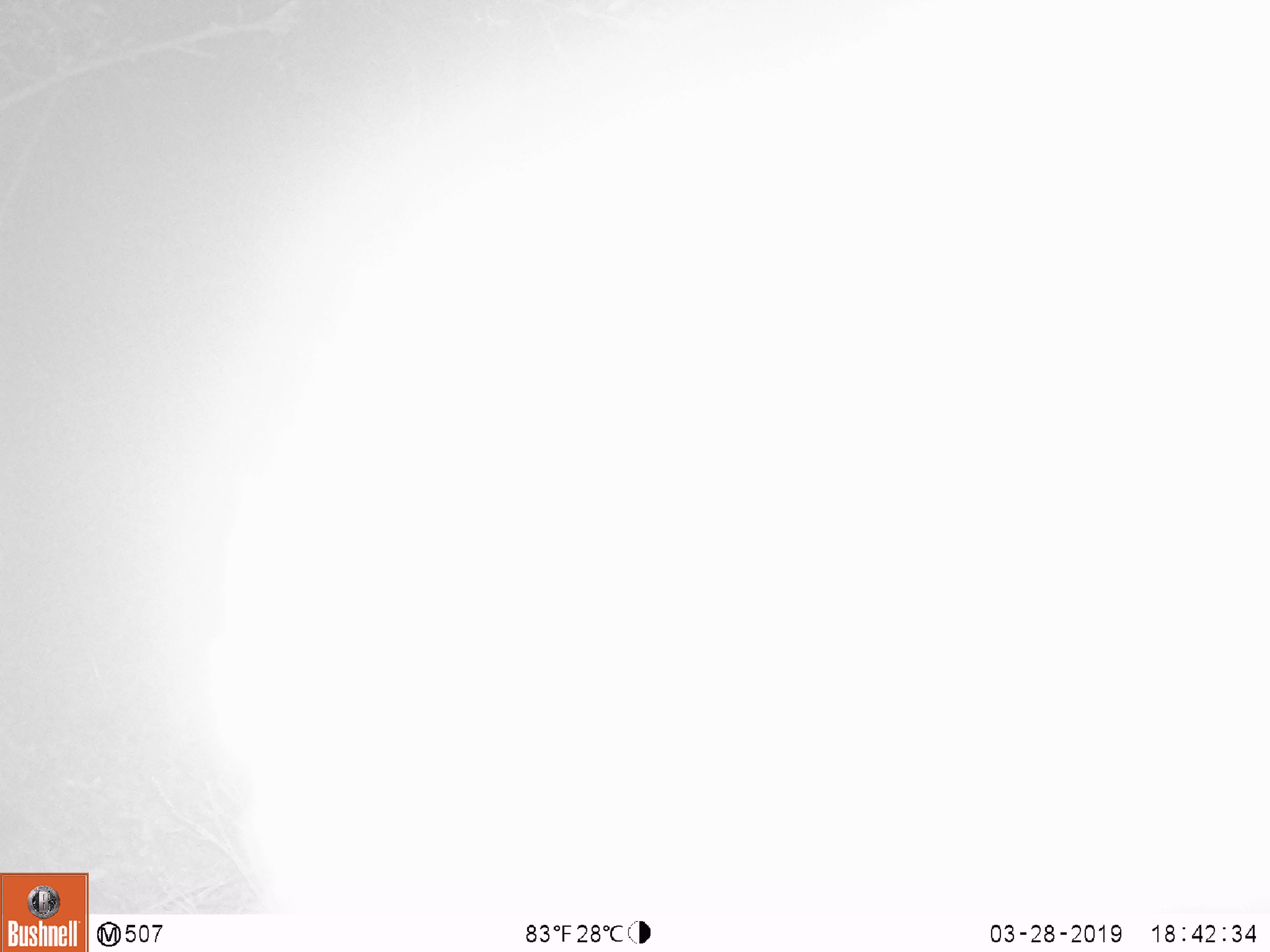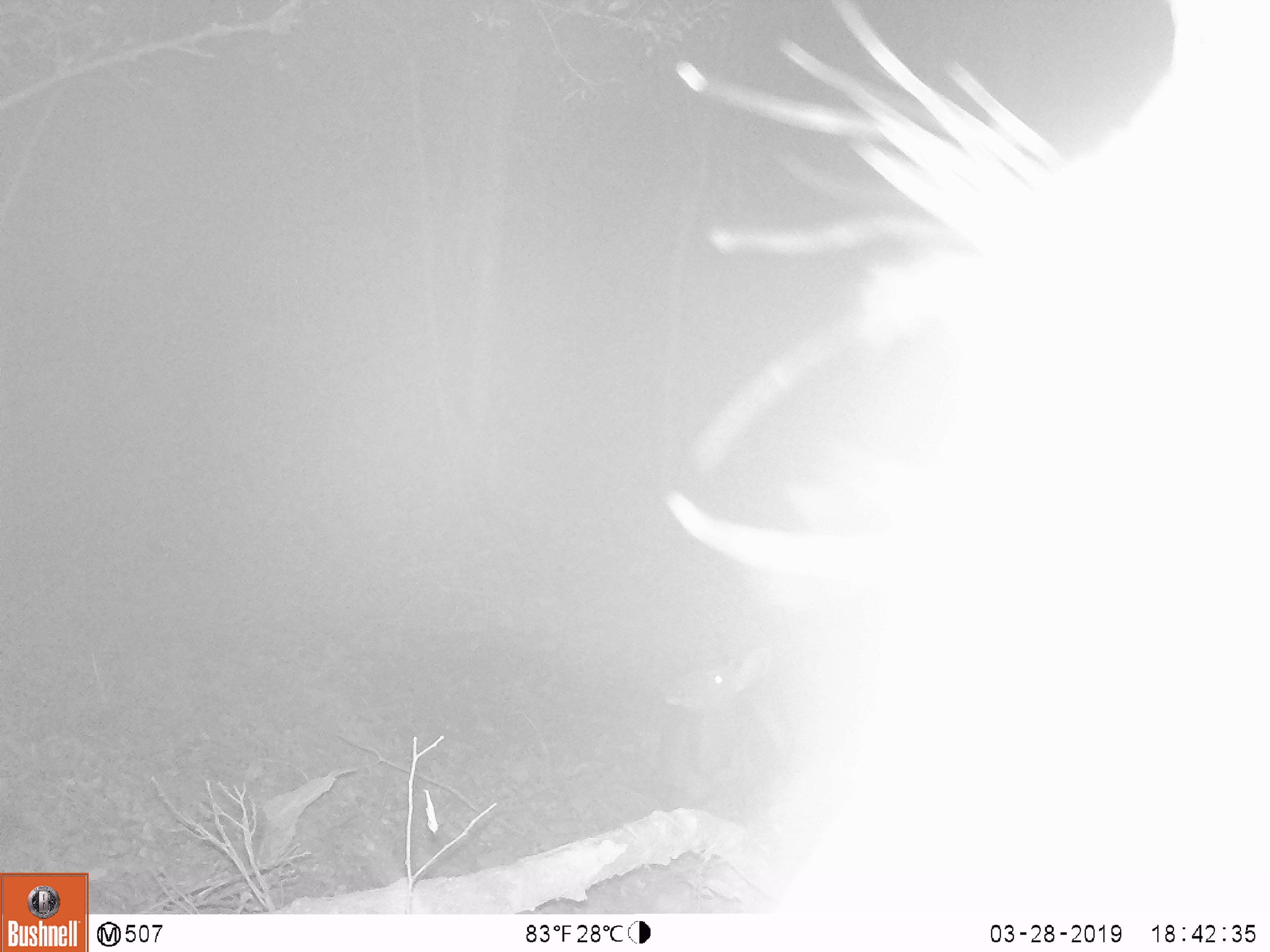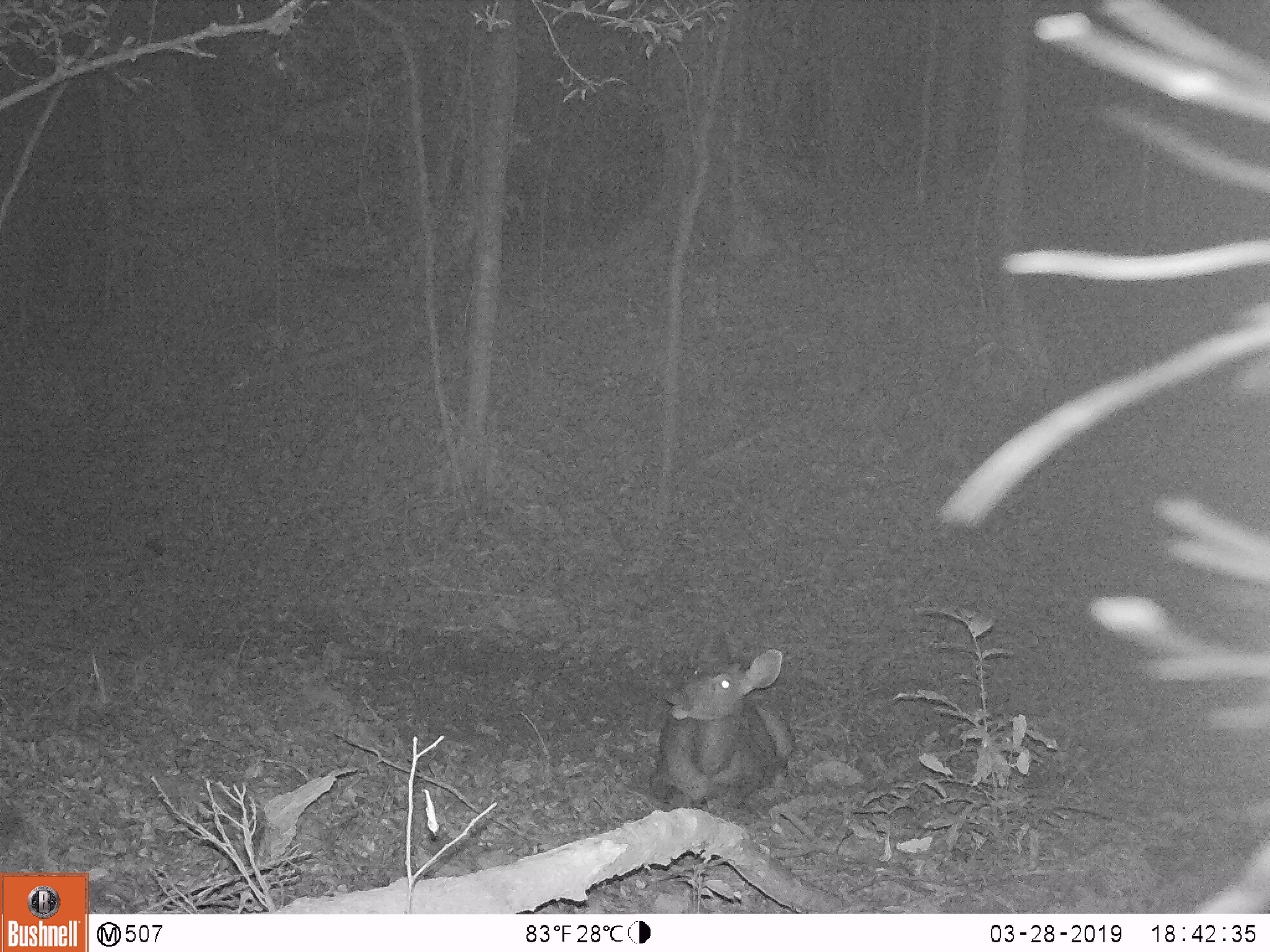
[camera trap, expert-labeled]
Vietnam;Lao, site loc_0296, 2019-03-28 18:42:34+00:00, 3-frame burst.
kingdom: Animalia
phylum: Chordata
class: Mammalia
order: Artiodactyla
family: Cervidae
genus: Rusa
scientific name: Rusa unicolor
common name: sambar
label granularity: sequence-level